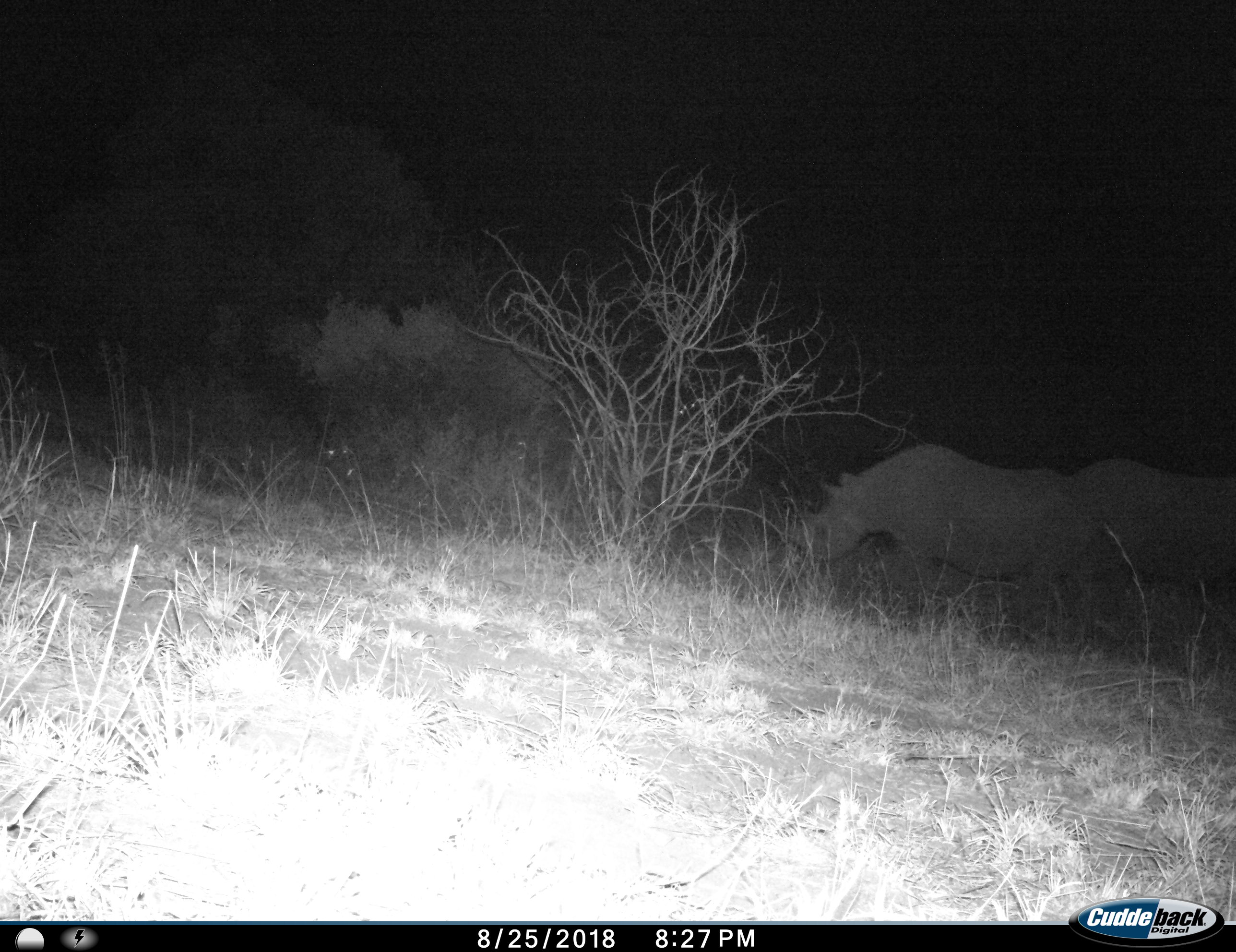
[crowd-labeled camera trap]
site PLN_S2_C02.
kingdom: Animalia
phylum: Chordata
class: Mammalia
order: Perissodactyla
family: Rhinocerotidae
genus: Diceros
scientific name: Diceros bicornis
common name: black rhinoceros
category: rhinocerosblack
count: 2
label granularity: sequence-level